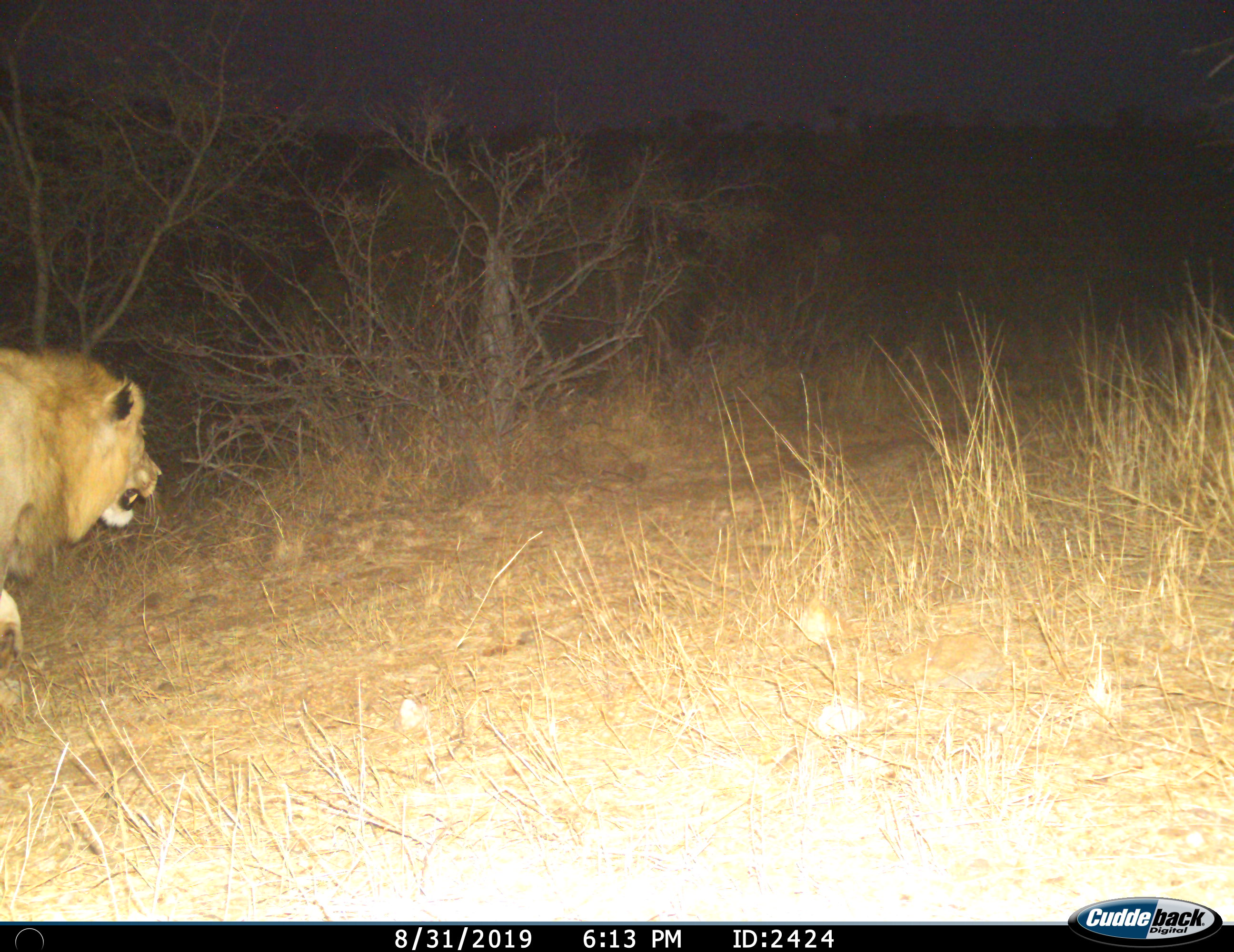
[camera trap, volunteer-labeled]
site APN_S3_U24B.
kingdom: Animalia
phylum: Chordata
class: Mammalia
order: Carnivora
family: Felidae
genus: Panthera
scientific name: Panthera leo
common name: lion male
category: lionmale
Lionmale (lion male) (Panthera leo), count 1. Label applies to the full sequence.